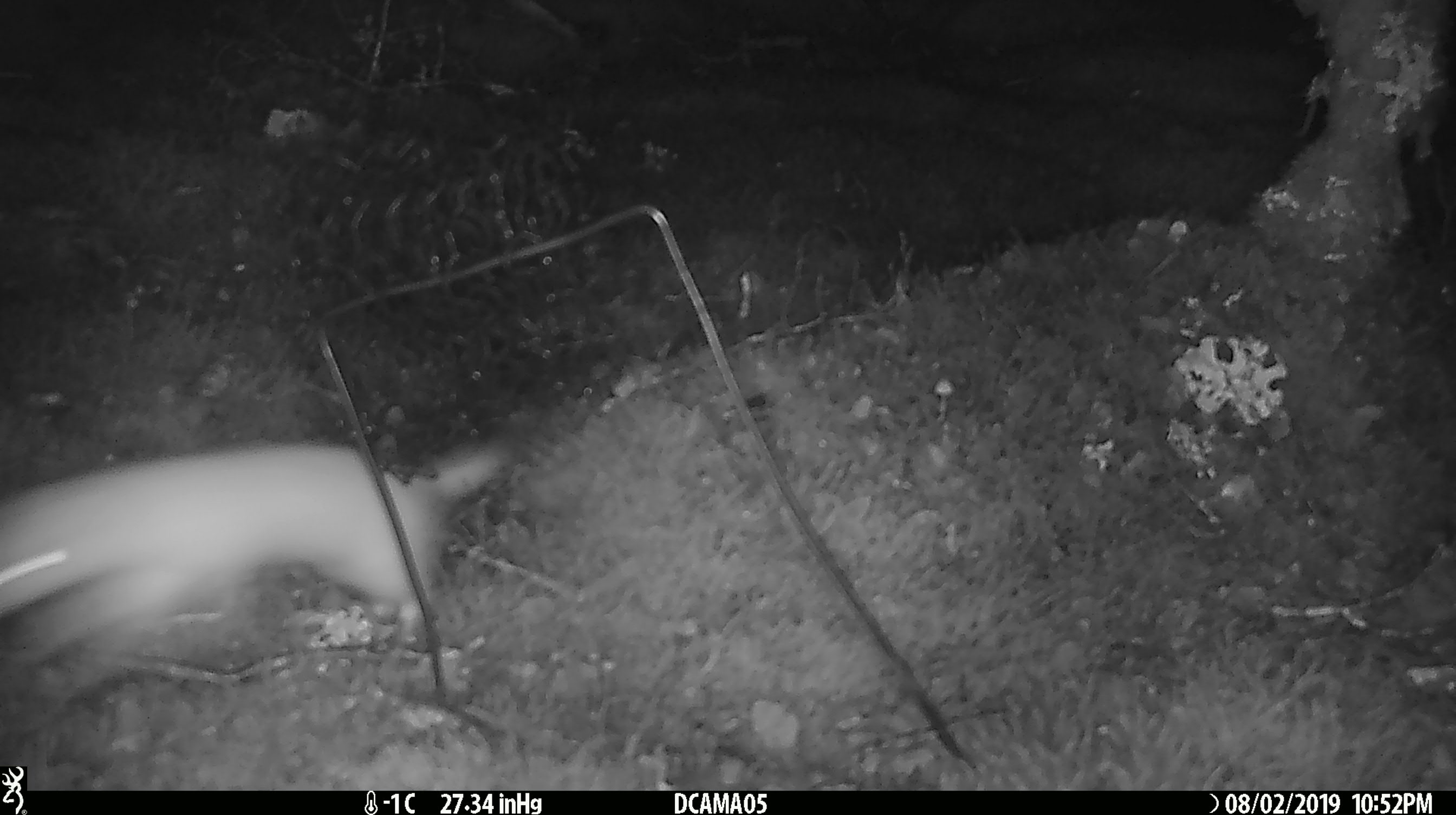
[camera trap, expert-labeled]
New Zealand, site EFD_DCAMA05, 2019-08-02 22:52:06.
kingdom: Animalia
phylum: Chordata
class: Mammalia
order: Carnivora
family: Mustelidae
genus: Mustela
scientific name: Mustela erminea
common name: stoat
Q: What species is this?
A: Stoat (Mustela erminea).